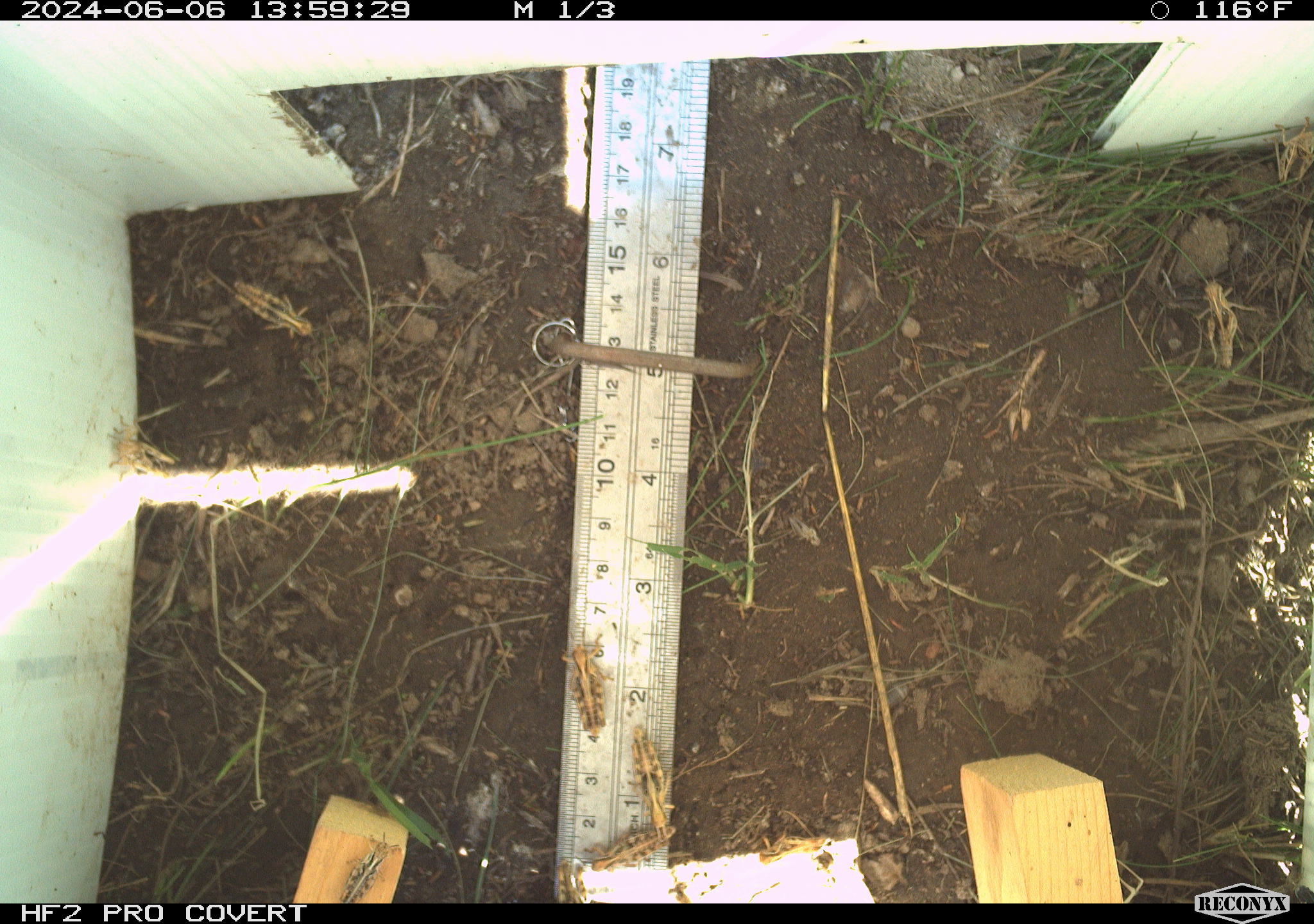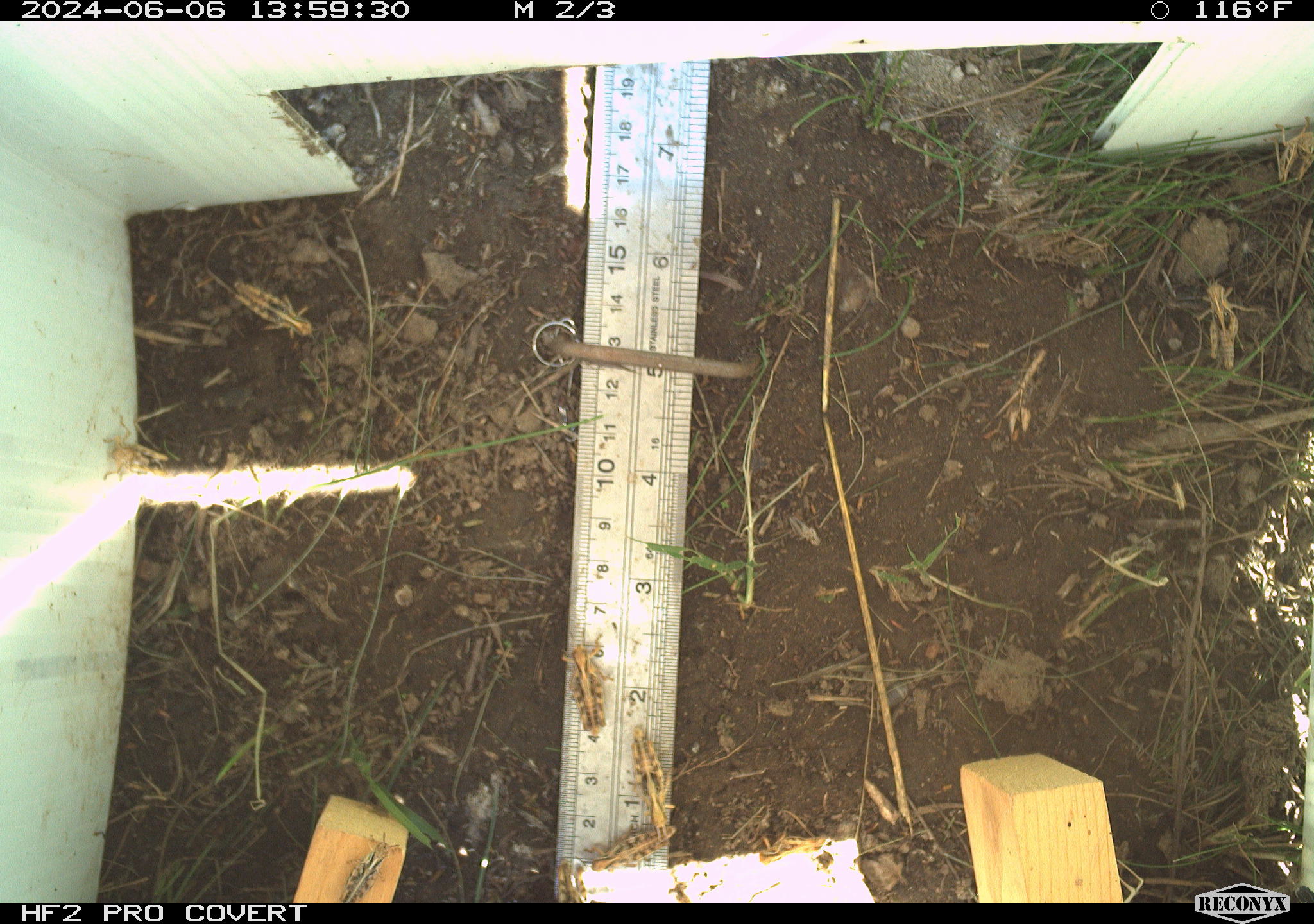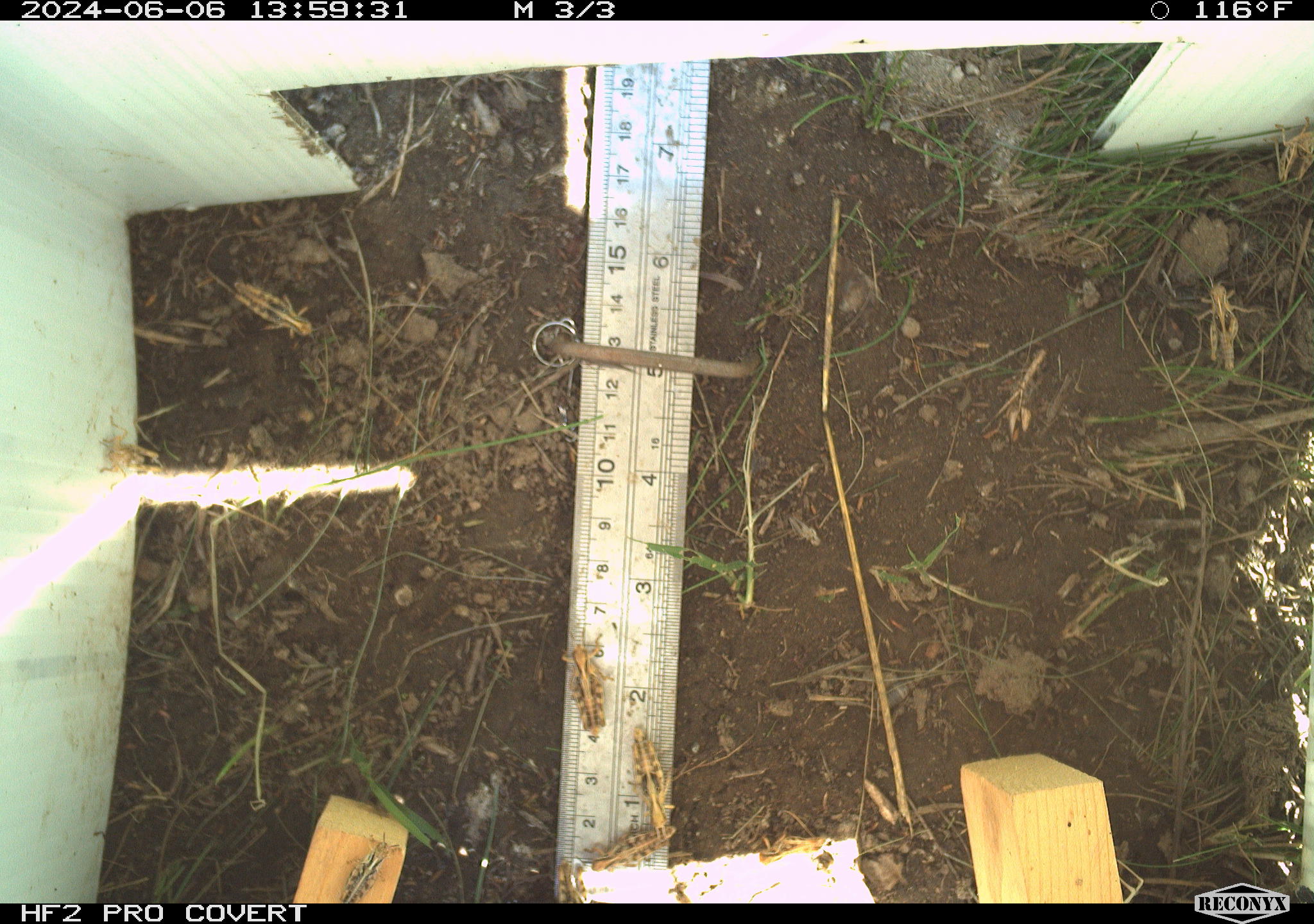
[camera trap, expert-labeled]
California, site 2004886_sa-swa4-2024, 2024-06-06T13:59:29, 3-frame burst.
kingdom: Animalia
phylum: Arthropoda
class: Insecta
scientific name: Insecta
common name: insect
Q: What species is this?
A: Insect (Insecta).